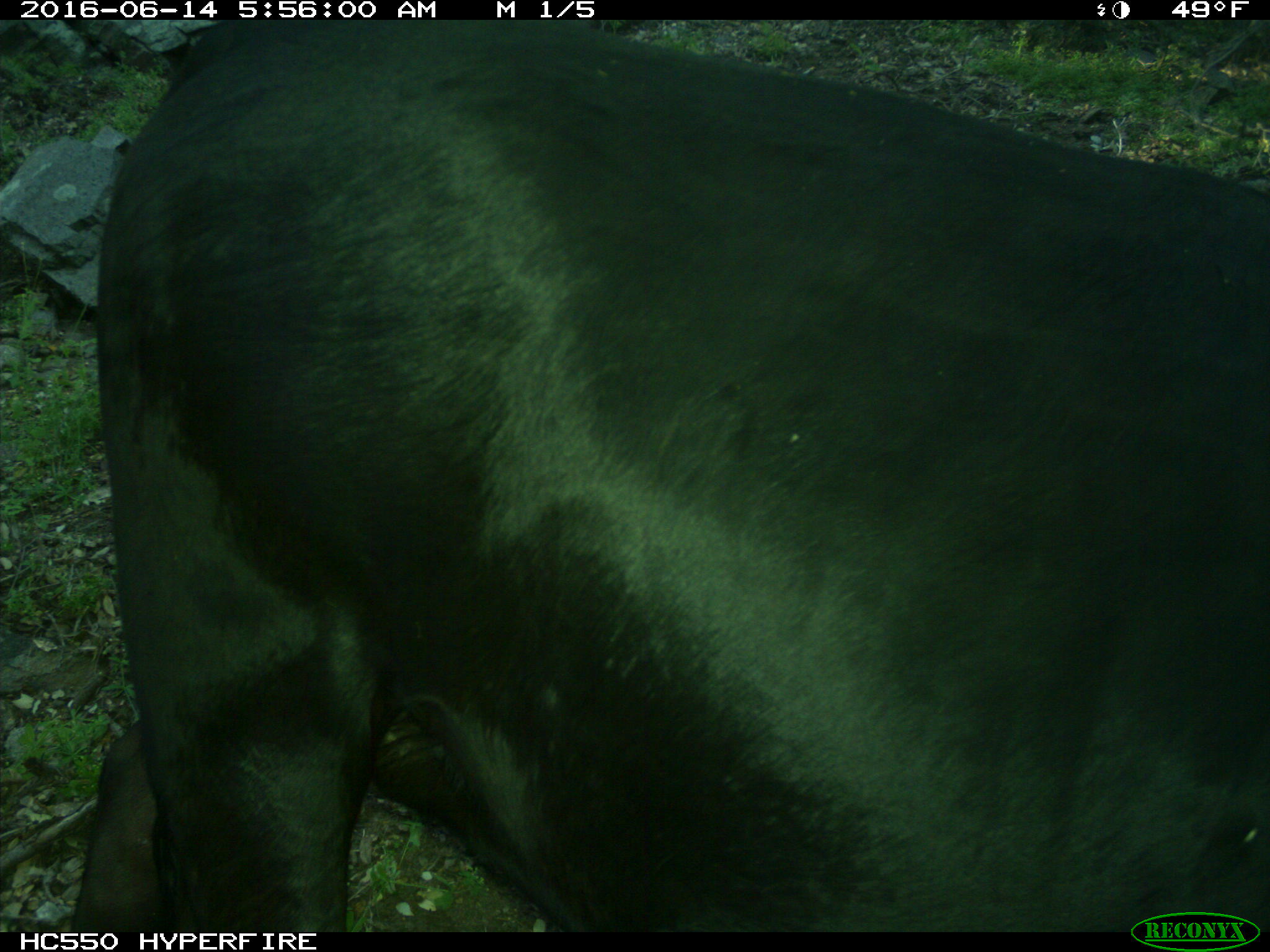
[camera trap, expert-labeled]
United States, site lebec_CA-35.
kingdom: Animalia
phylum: Chordata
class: Mammalia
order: Artiodactyla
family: Bovidae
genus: Bos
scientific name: Bos taurus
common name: domestic cow